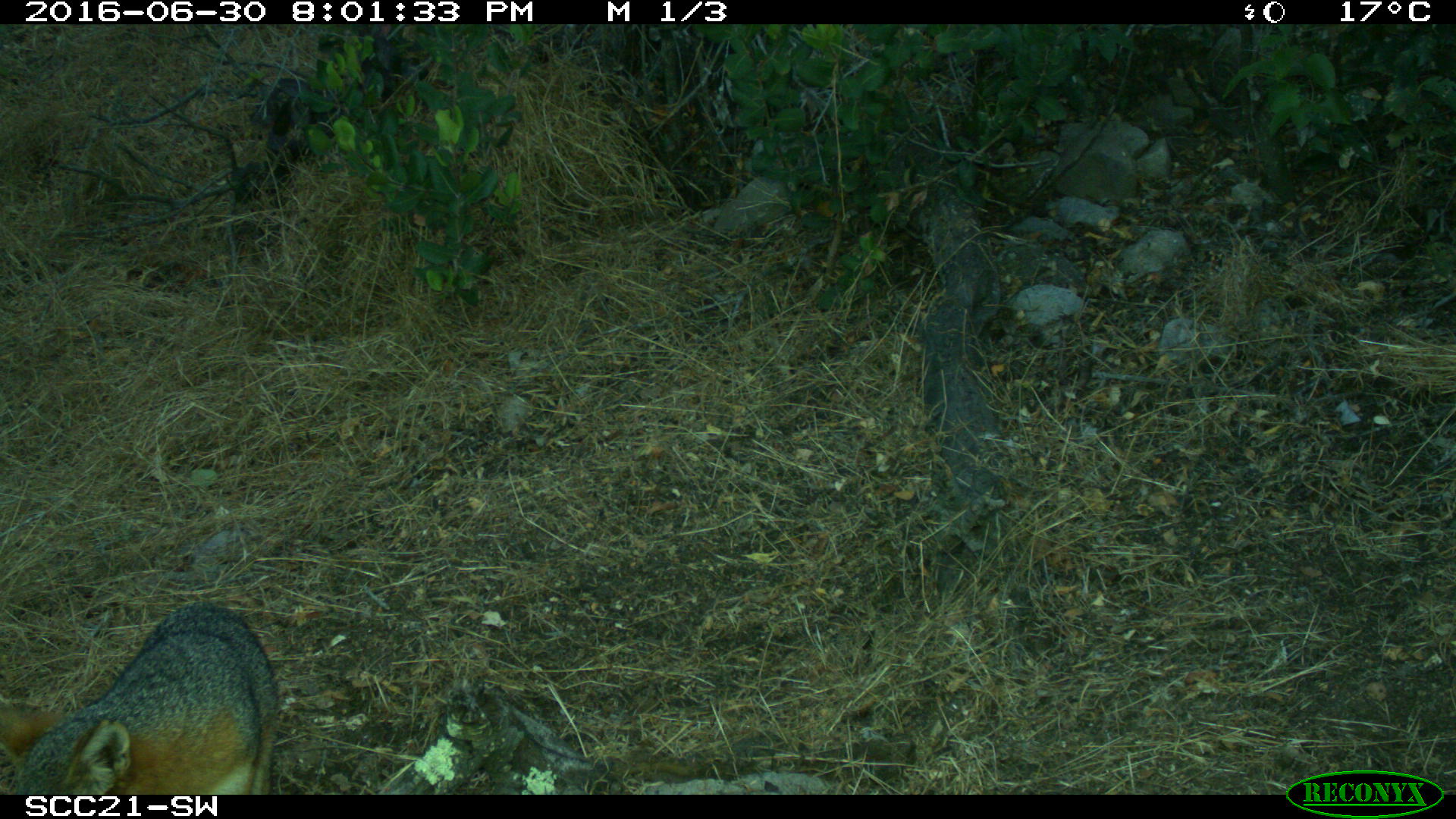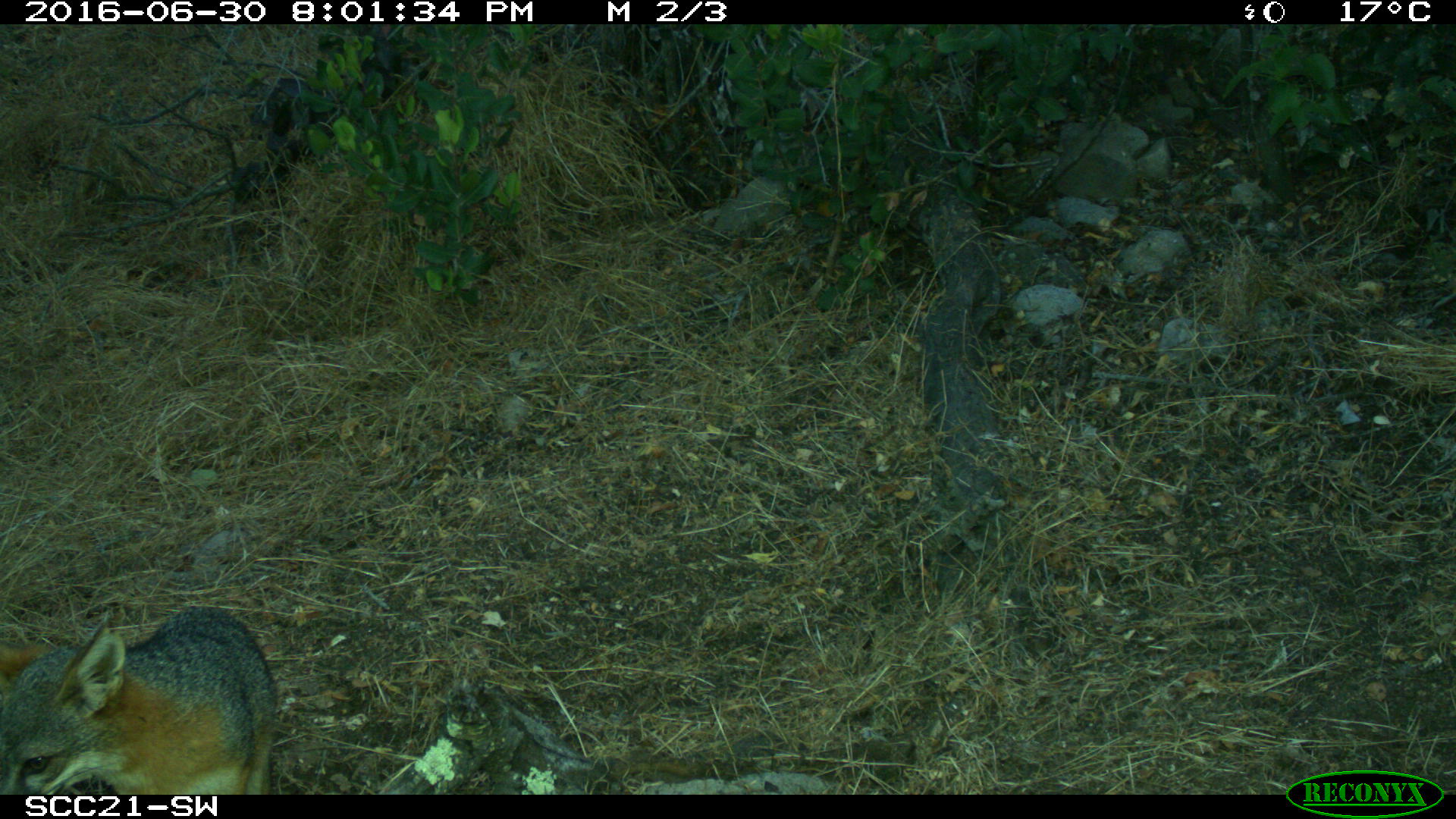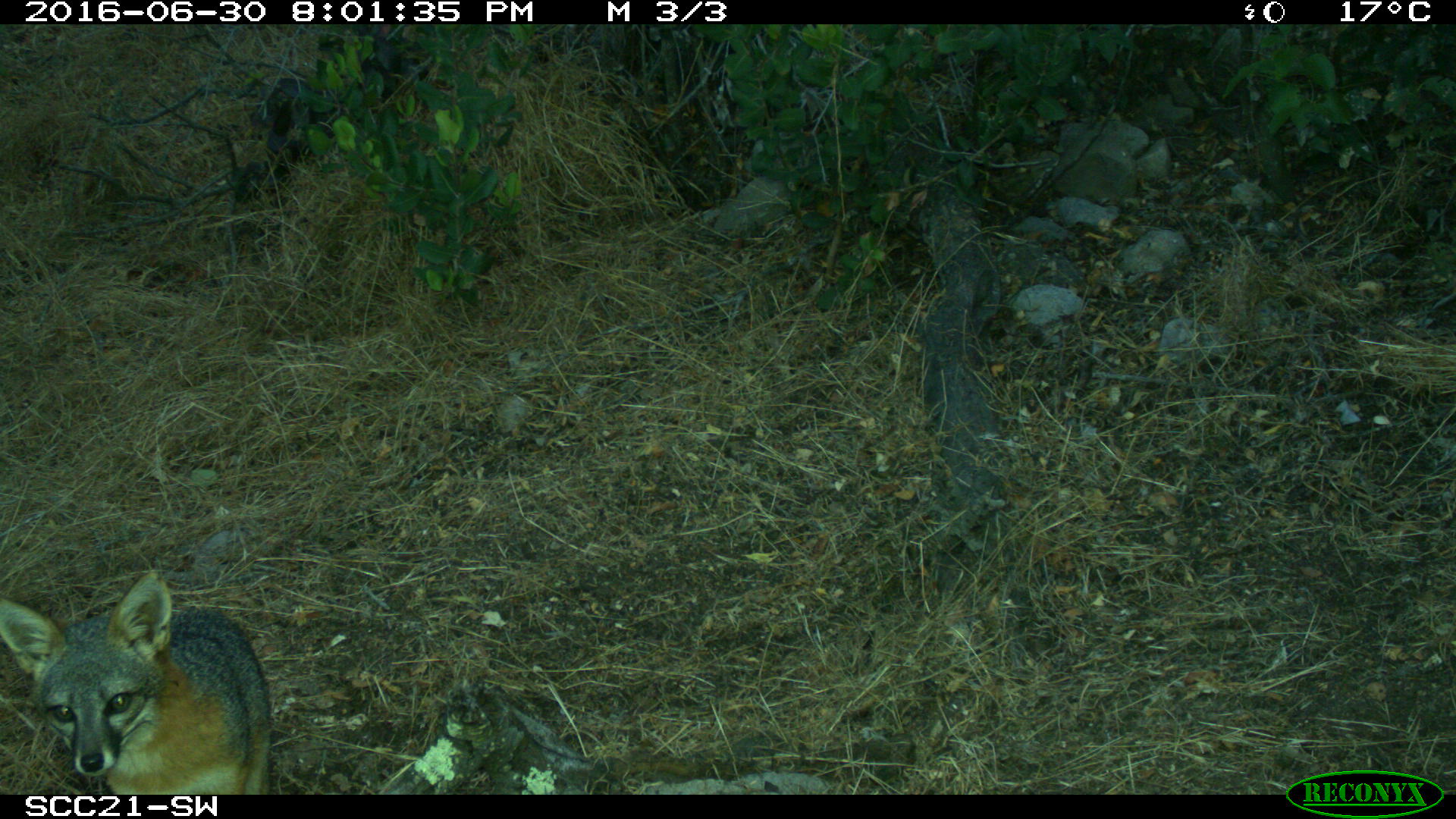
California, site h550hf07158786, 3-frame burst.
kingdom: Animalia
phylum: Chordata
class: Mammalia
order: Carnivora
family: Canidae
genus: Urocyon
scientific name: Urocyon littoralis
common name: island fox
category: fox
Fox (island fox) (Urocyon littoralis).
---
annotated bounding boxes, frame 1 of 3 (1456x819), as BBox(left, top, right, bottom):
fox: BBox(0, 602, 277, 792)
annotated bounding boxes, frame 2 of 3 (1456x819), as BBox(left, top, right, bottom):
fox: BBox(0, 606, 277, 792)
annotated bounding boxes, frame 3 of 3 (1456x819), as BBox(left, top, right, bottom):
fox: BBox(0, 572, 271, 794)